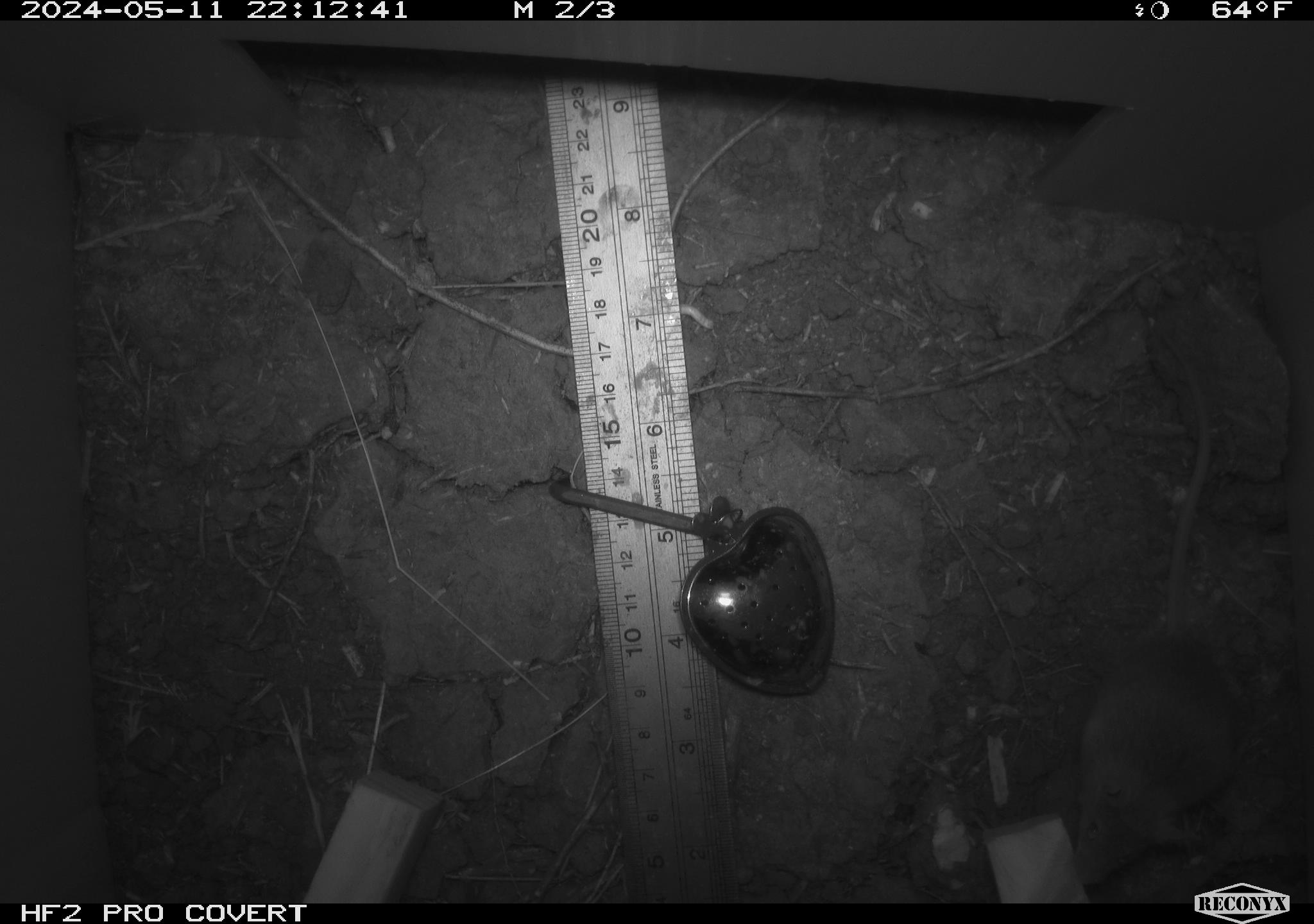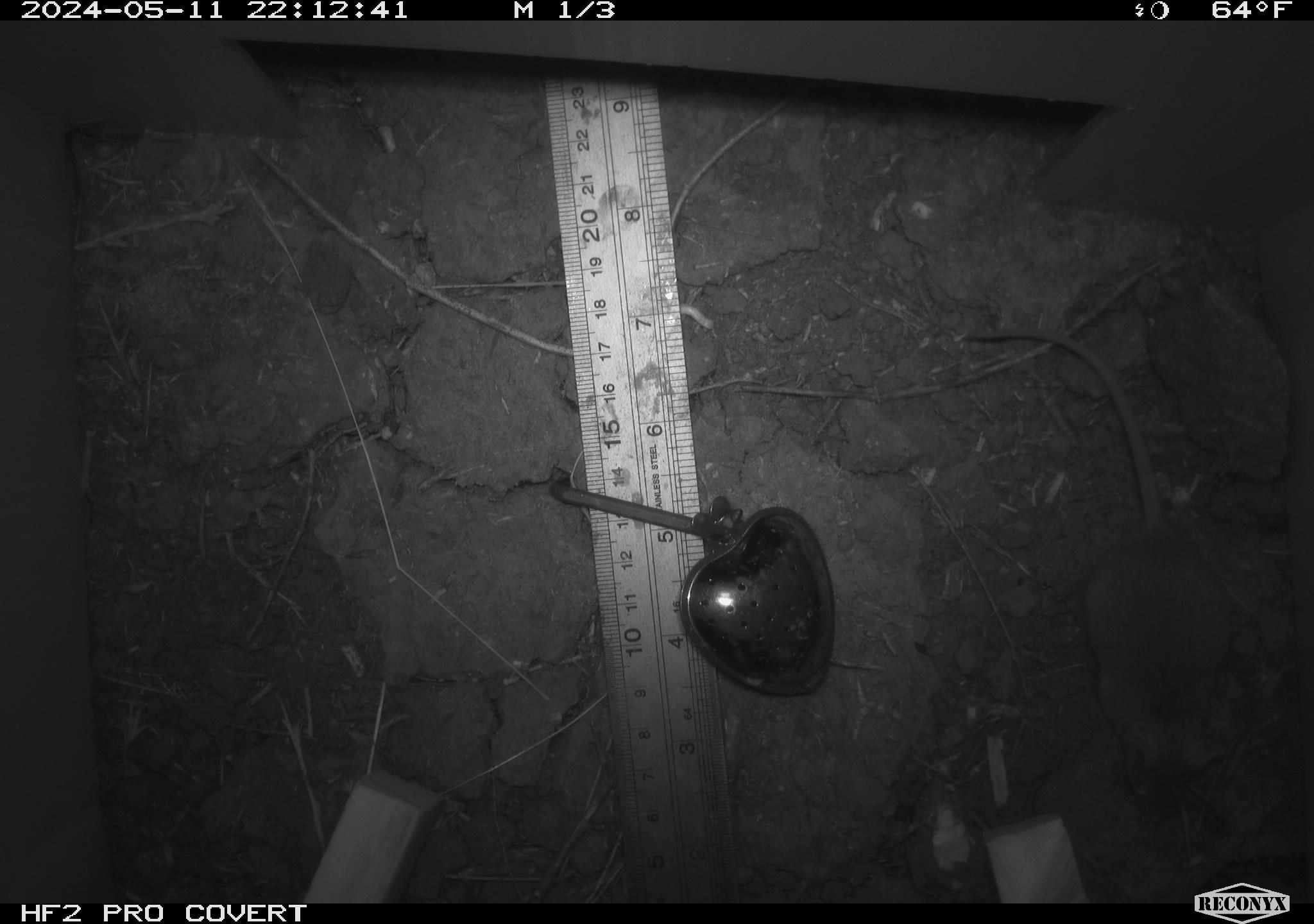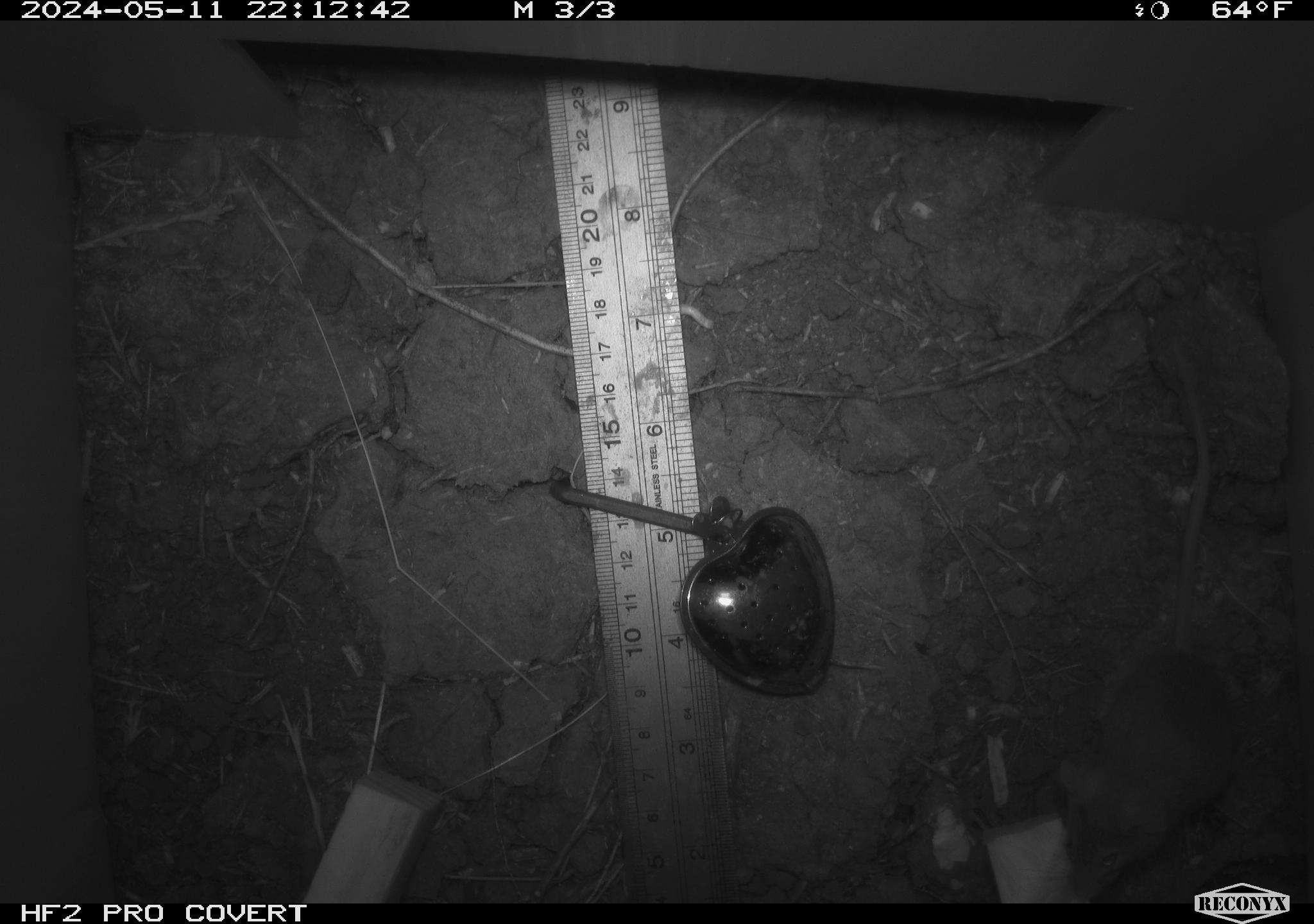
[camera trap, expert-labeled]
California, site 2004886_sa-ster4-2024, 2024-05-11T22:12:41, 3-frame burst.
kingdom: Animalia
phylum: Chordata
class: Mammalia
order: Rodentia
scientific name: Rodentia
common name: mouse species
Mouse species (Rodentia).